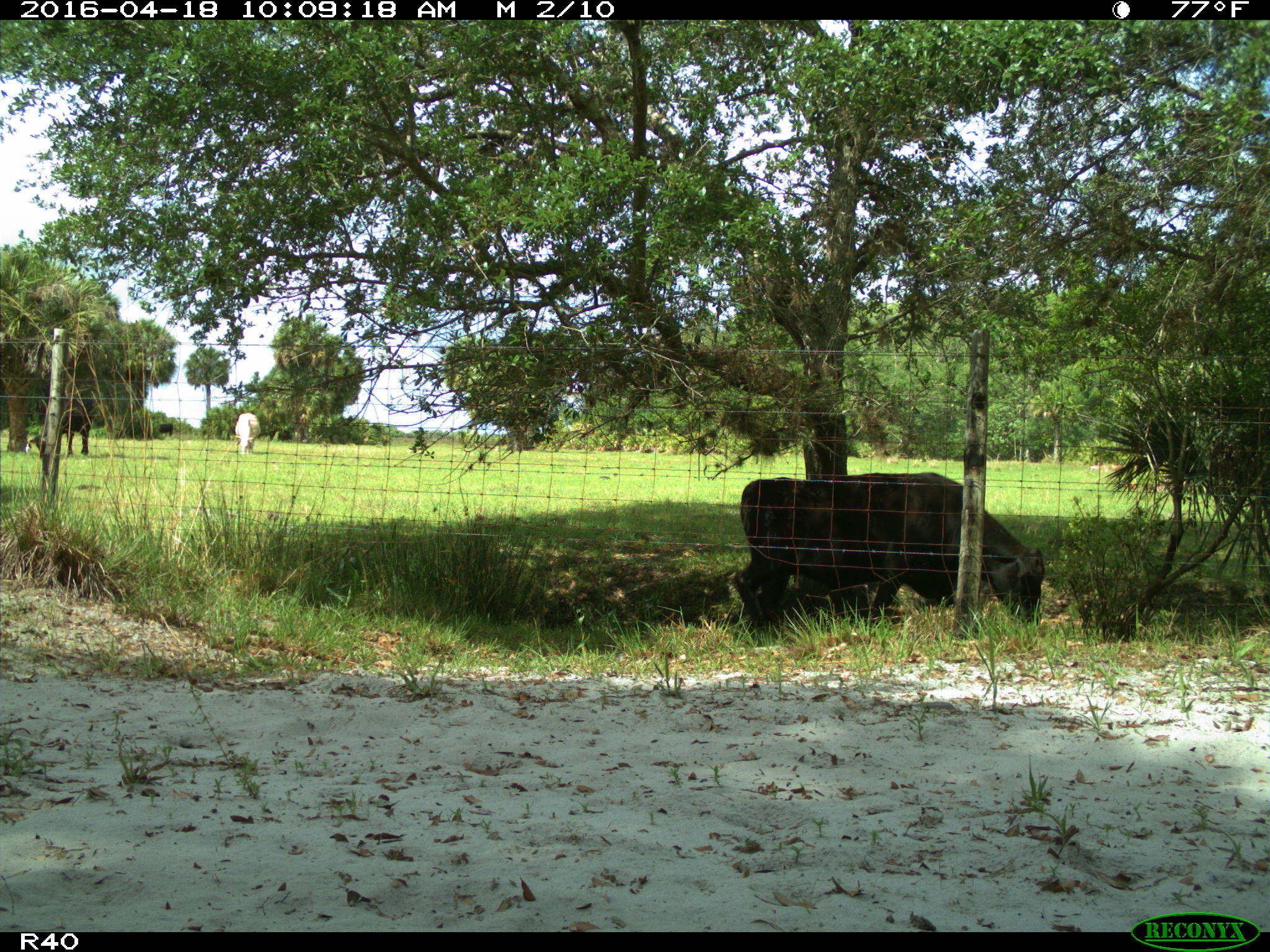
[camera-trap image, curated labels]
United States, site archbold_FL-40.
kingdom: Animalia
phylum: Chordata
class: Mammalia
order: Artiodactyla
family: Bovidae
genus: Bos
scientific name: Bos taurus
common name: domestic cow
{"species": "Bos taurus (domestic cow)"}